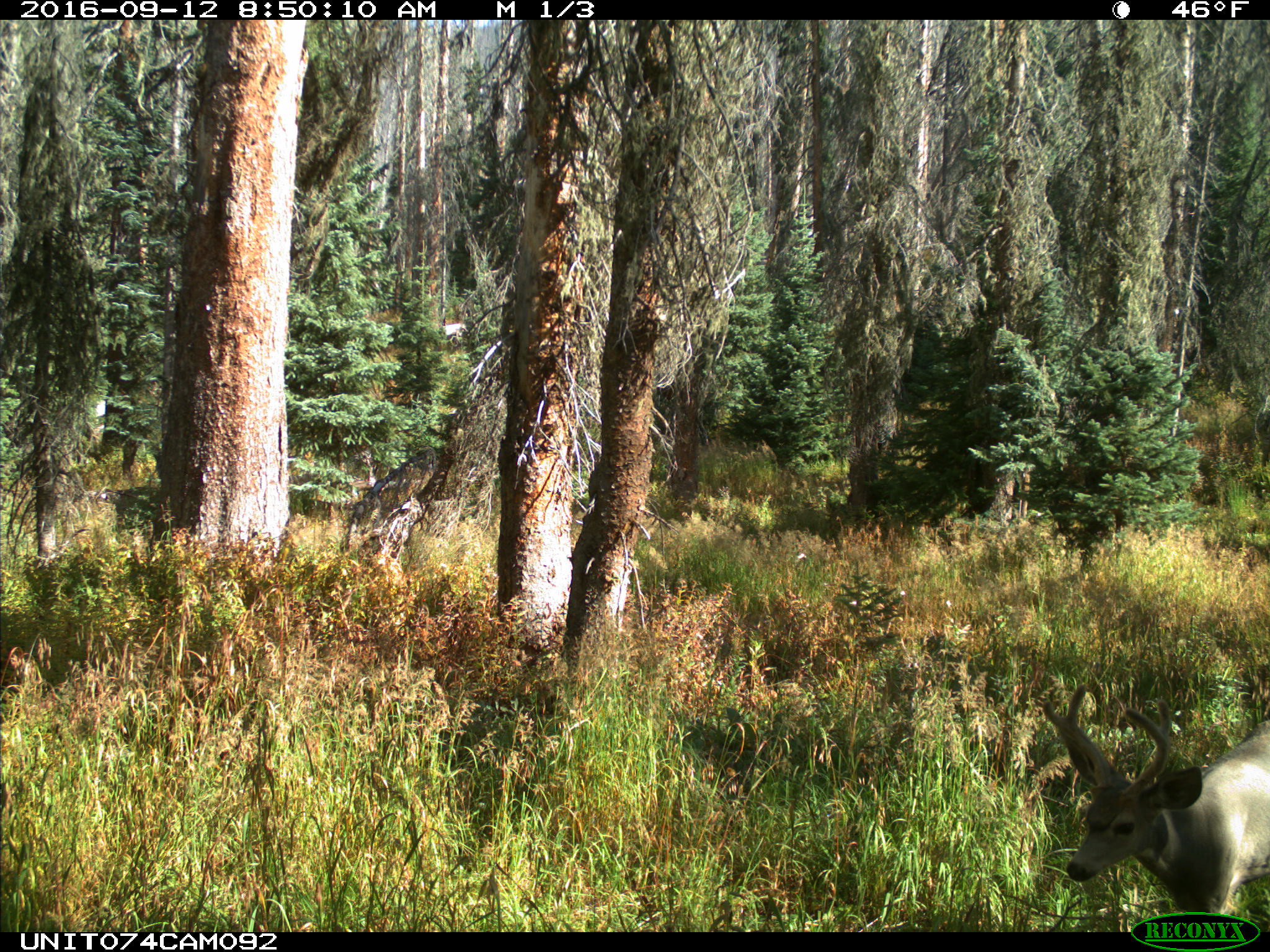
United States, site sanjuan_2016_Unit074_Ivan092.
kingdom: Animalia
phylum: Chordata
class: Mammalia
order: Artiodactyla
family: Cervidae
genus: Odocoileus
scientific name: Odocoileus hemionus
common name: mule deer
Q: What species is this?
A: Odocoileus hemionus (mule deer).